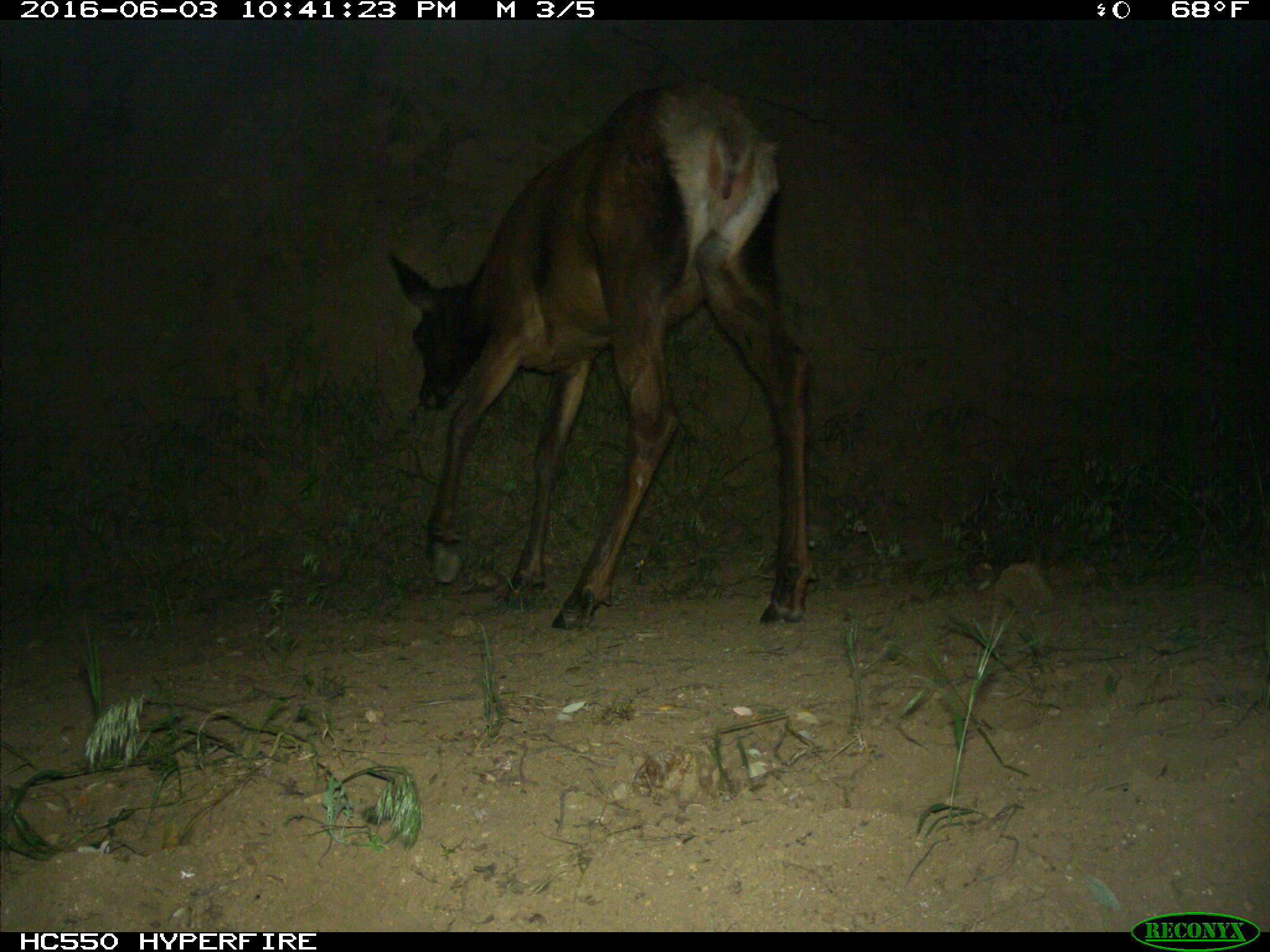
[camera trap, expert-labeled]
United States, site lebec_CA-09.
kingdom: Animalia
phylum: Chordata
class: Mammalia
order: Artiodactyla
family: Cervidae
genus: Cervus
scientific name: Cervus canadensis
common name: elk